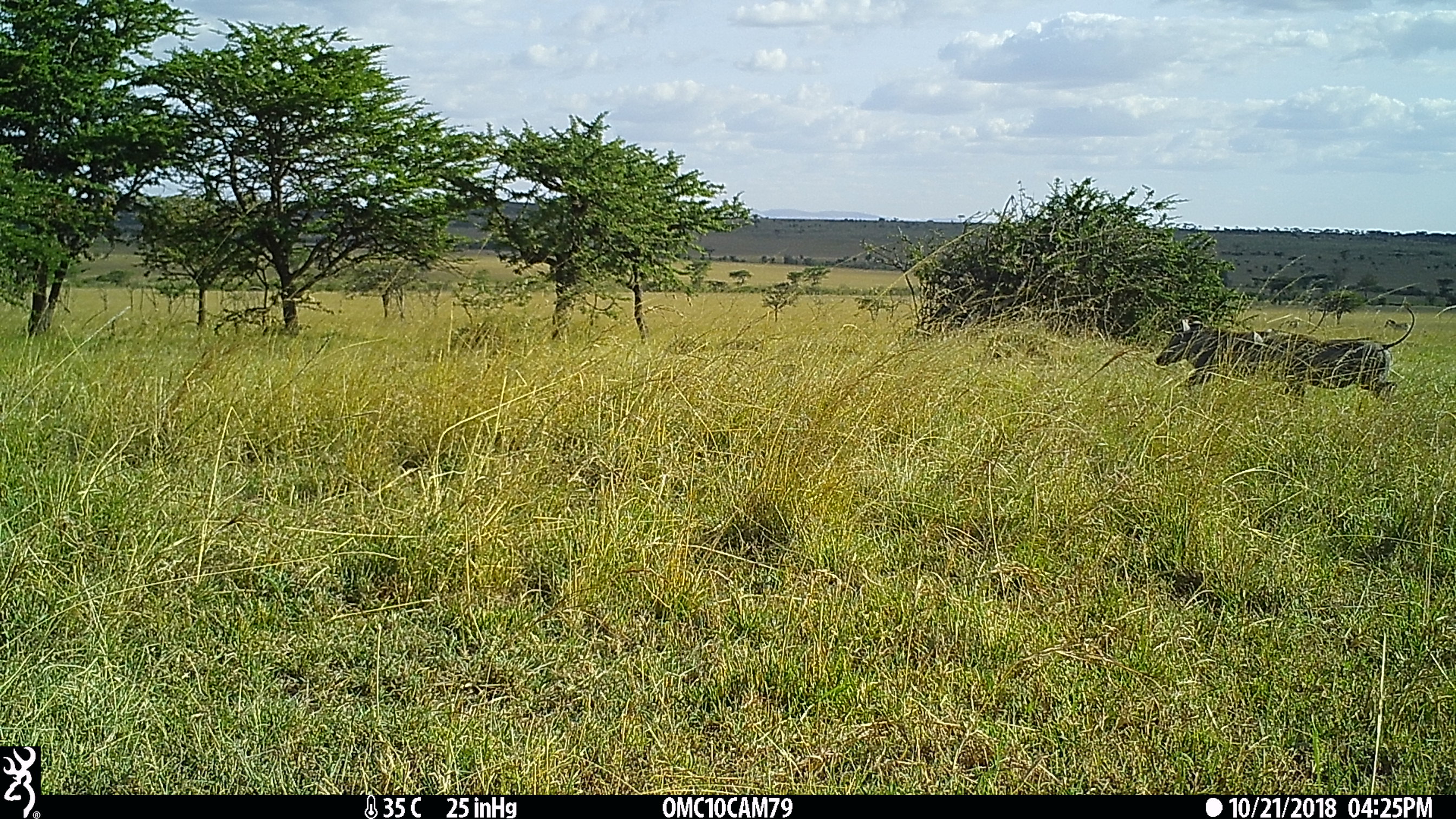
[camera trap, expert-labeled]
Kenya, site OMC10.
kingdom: Animalia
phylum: Chordata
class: Mammalia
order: Artiodactyla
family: Suidae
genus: Phacochoerus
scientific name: Phacochoerus africanus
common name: common warthog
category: warthog